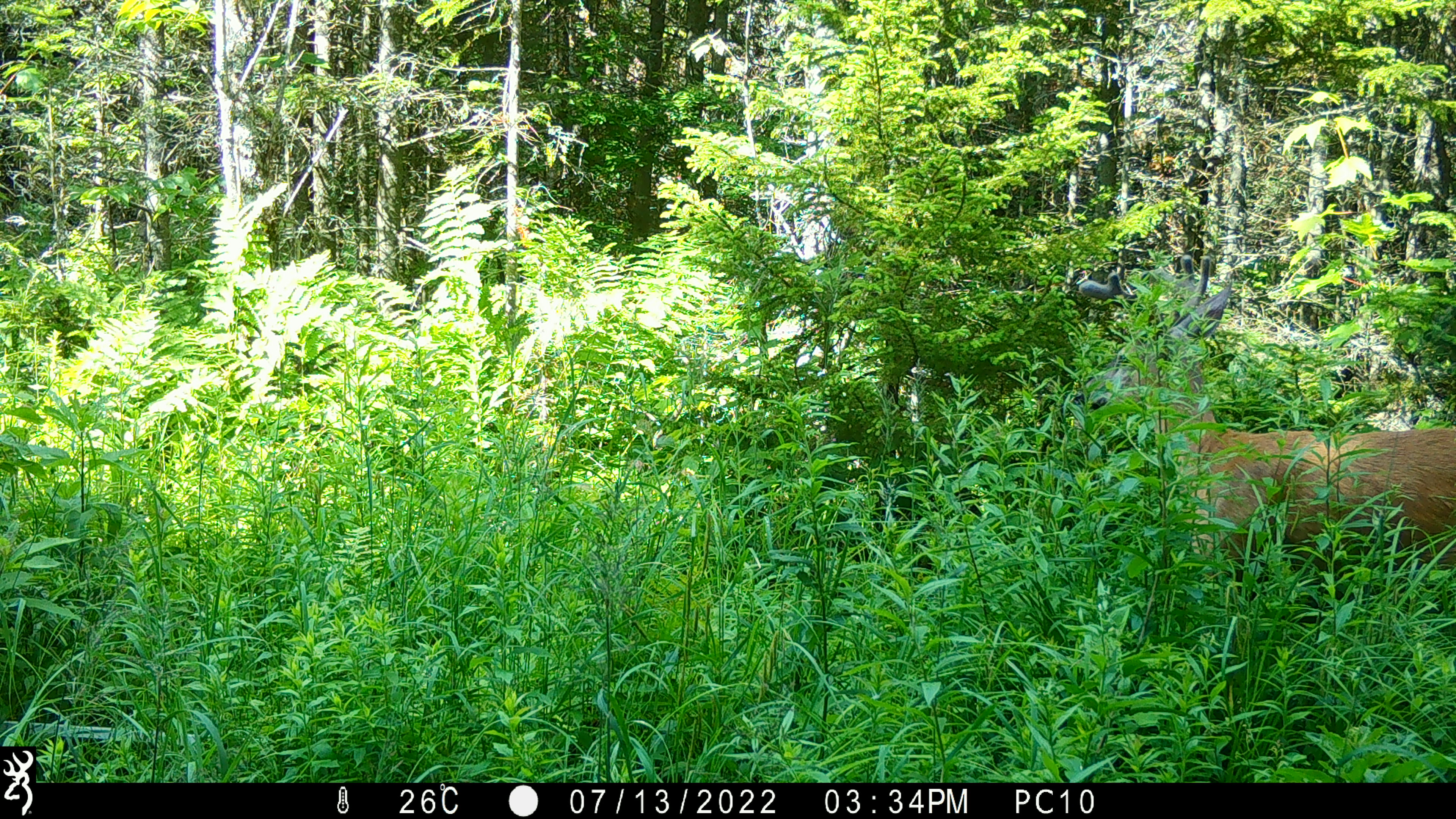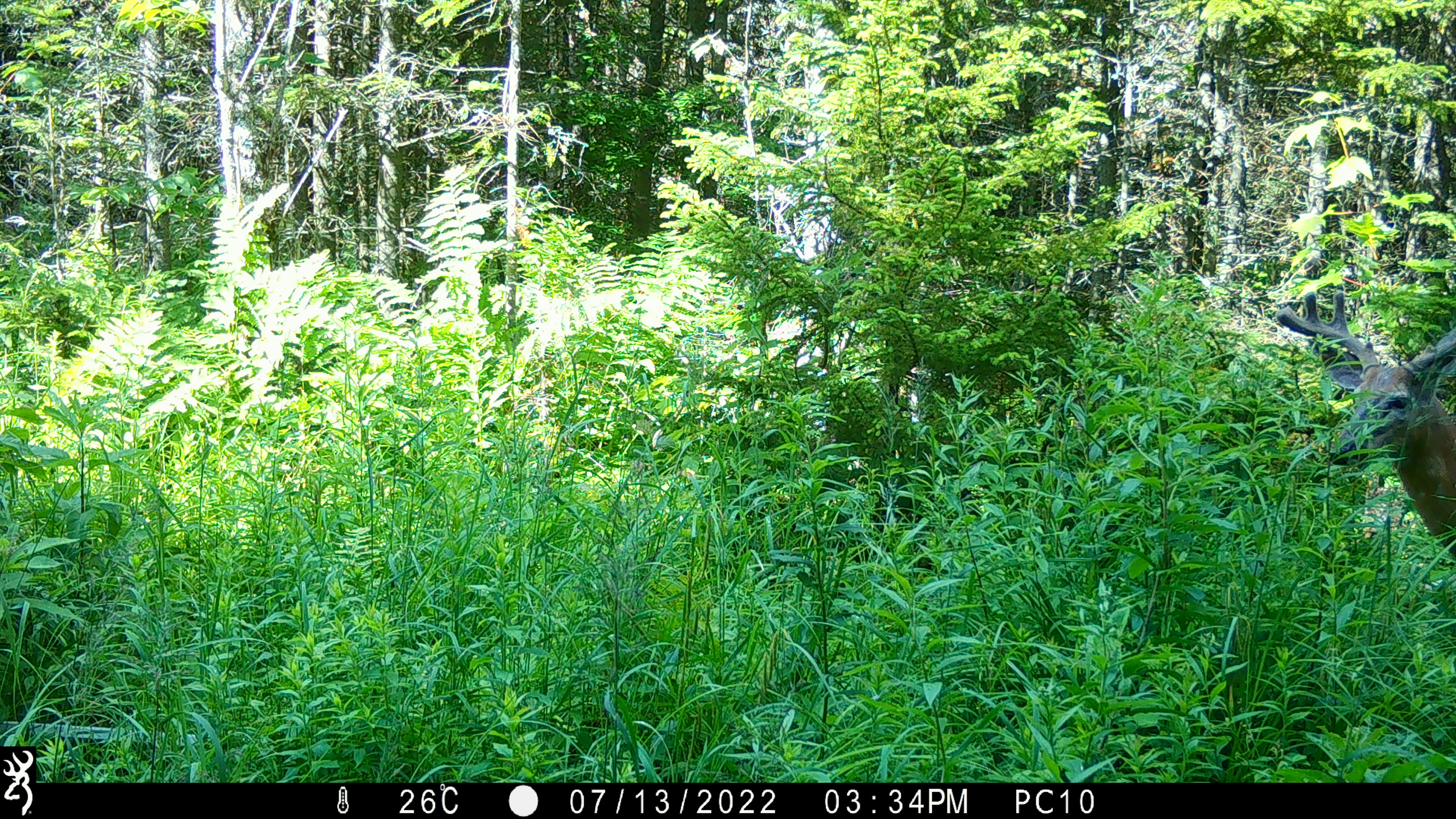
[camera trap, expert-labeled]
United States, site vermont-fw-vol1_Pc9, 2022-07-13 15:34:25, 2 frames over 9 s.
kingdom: Animalia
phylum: Chordata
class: Mammalia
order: Artiodactyla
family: Cervidae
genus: Odocoileus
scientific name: Odocoileus virginianus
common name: white-tailed deer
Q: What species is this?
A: White-tailed deer (Odocoileus virginianus).